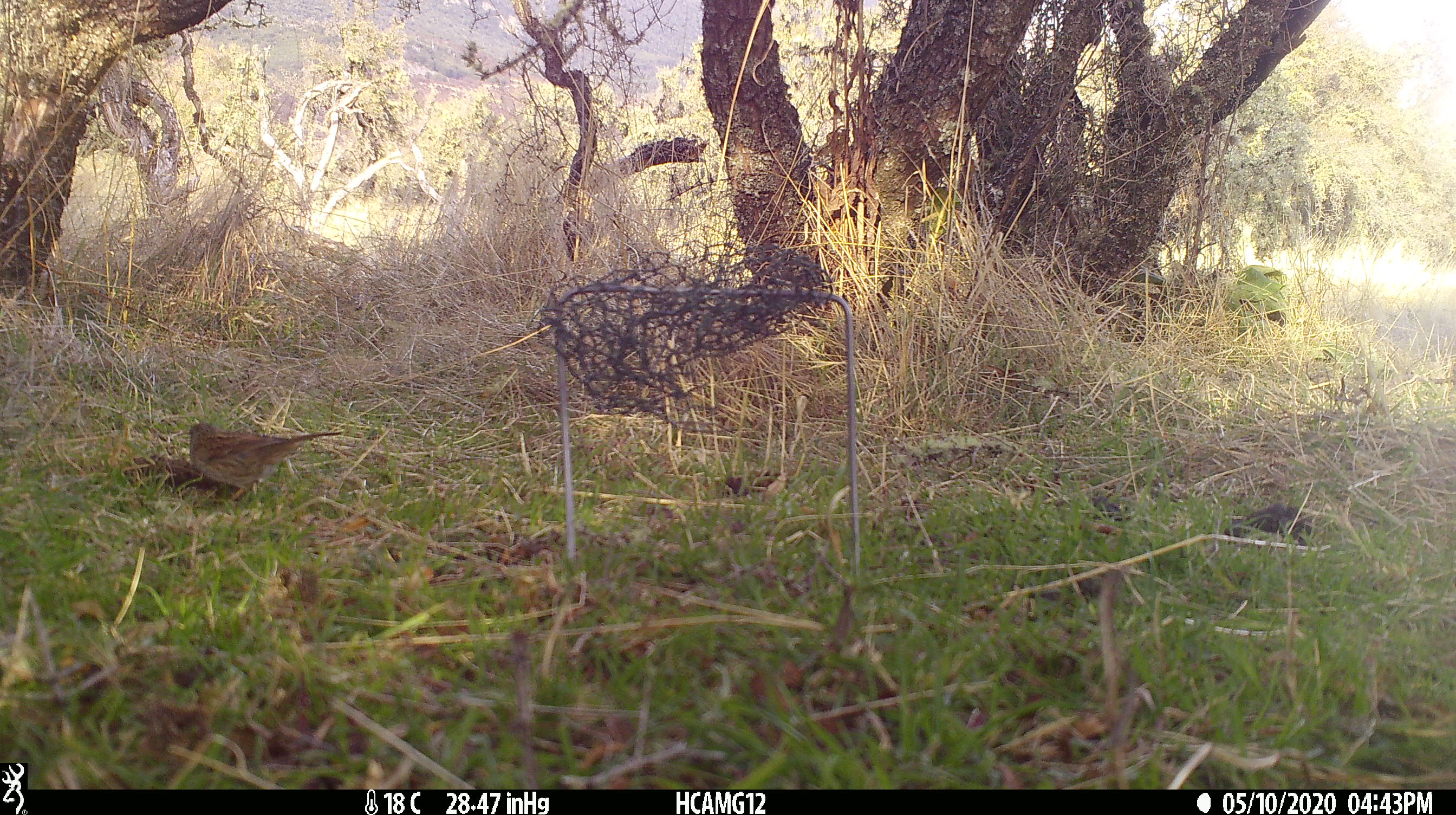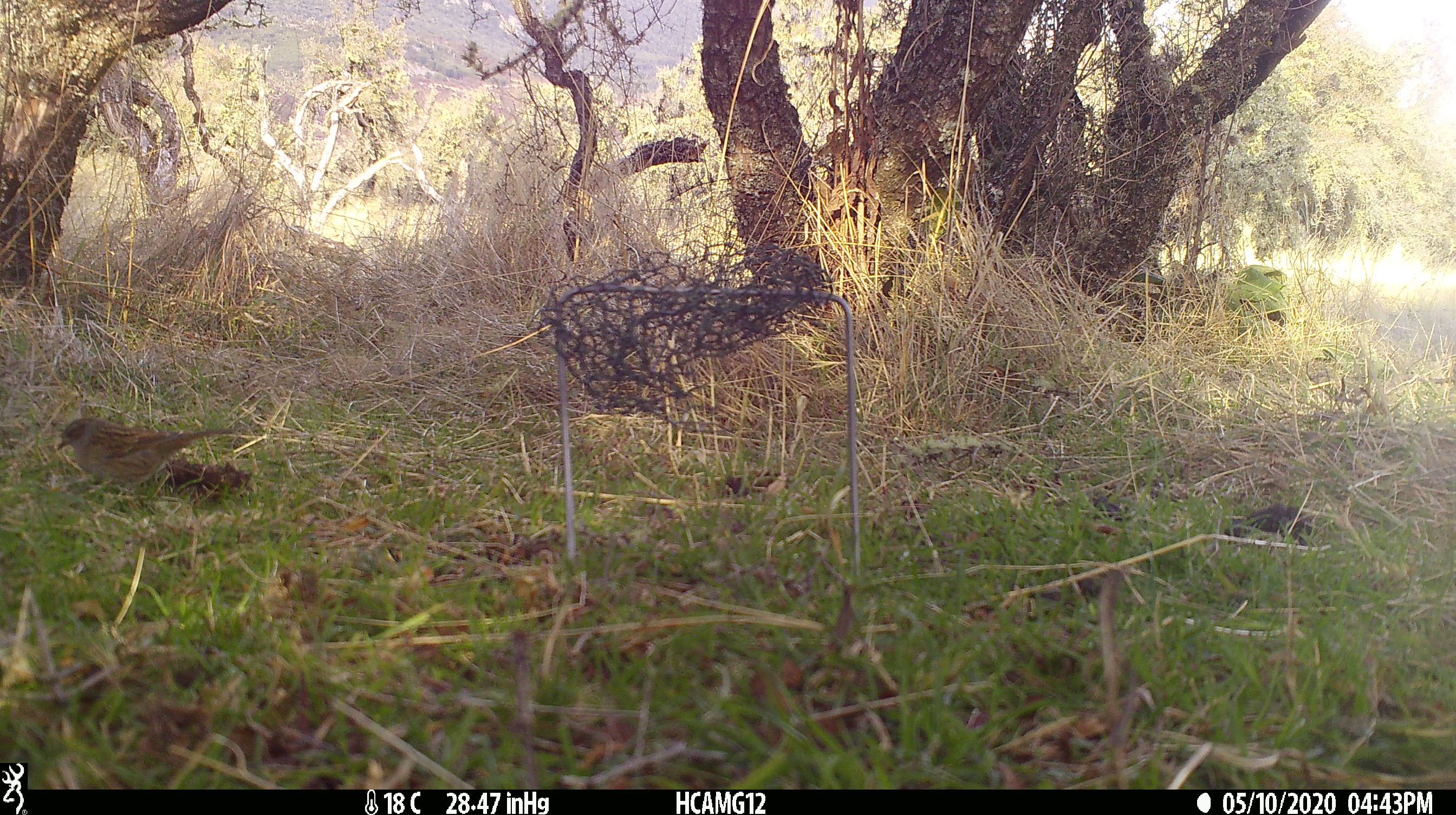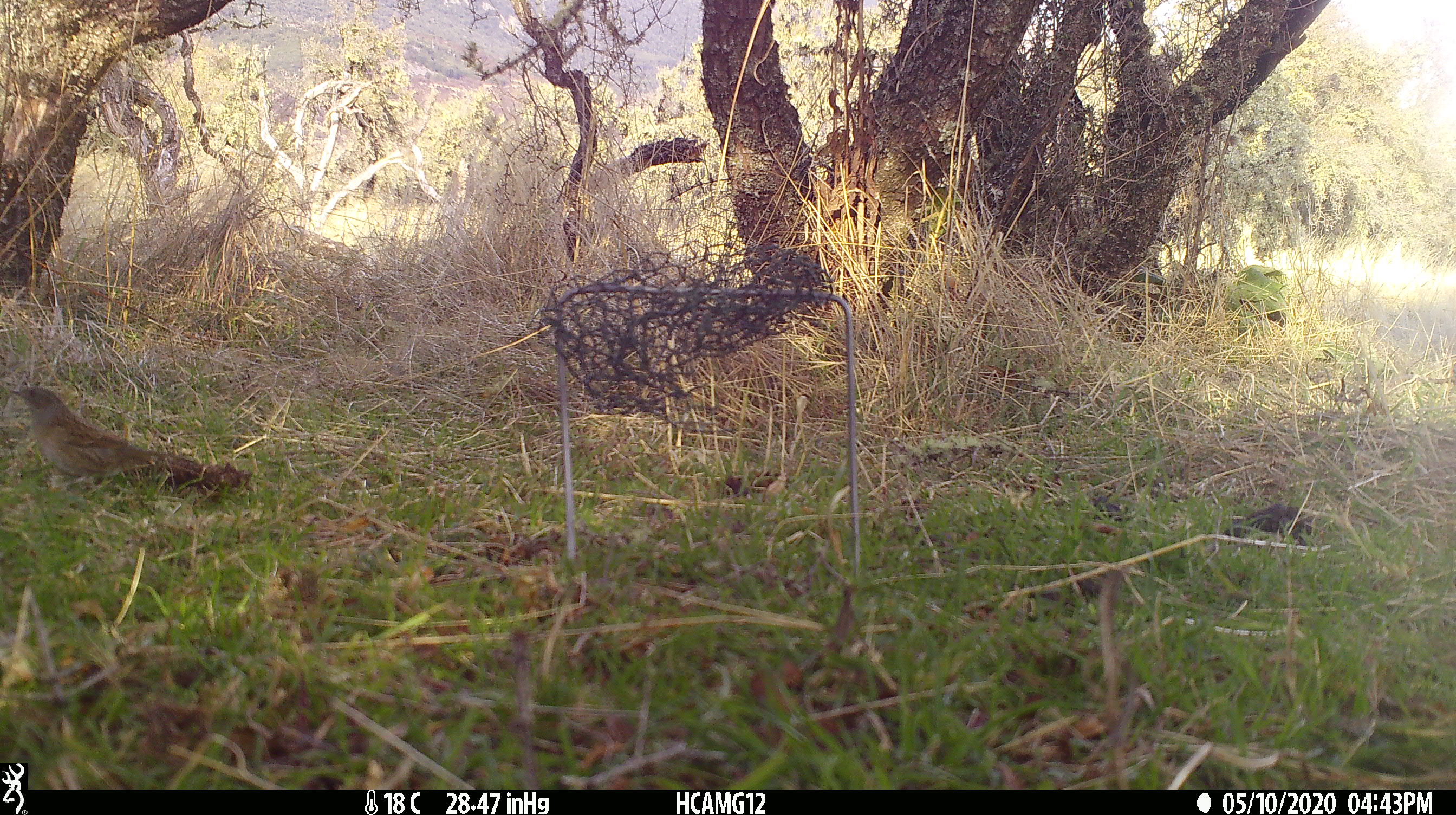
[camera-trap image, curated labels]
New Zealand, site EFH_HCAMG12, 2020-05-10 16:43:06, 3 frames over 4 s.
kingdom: Animalia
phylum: Chordata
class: Aves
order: Passeriformes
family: Prunellidae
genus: Prunella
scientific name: Prunella modularis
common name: dunnock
Dunnock (Prunella modularis).